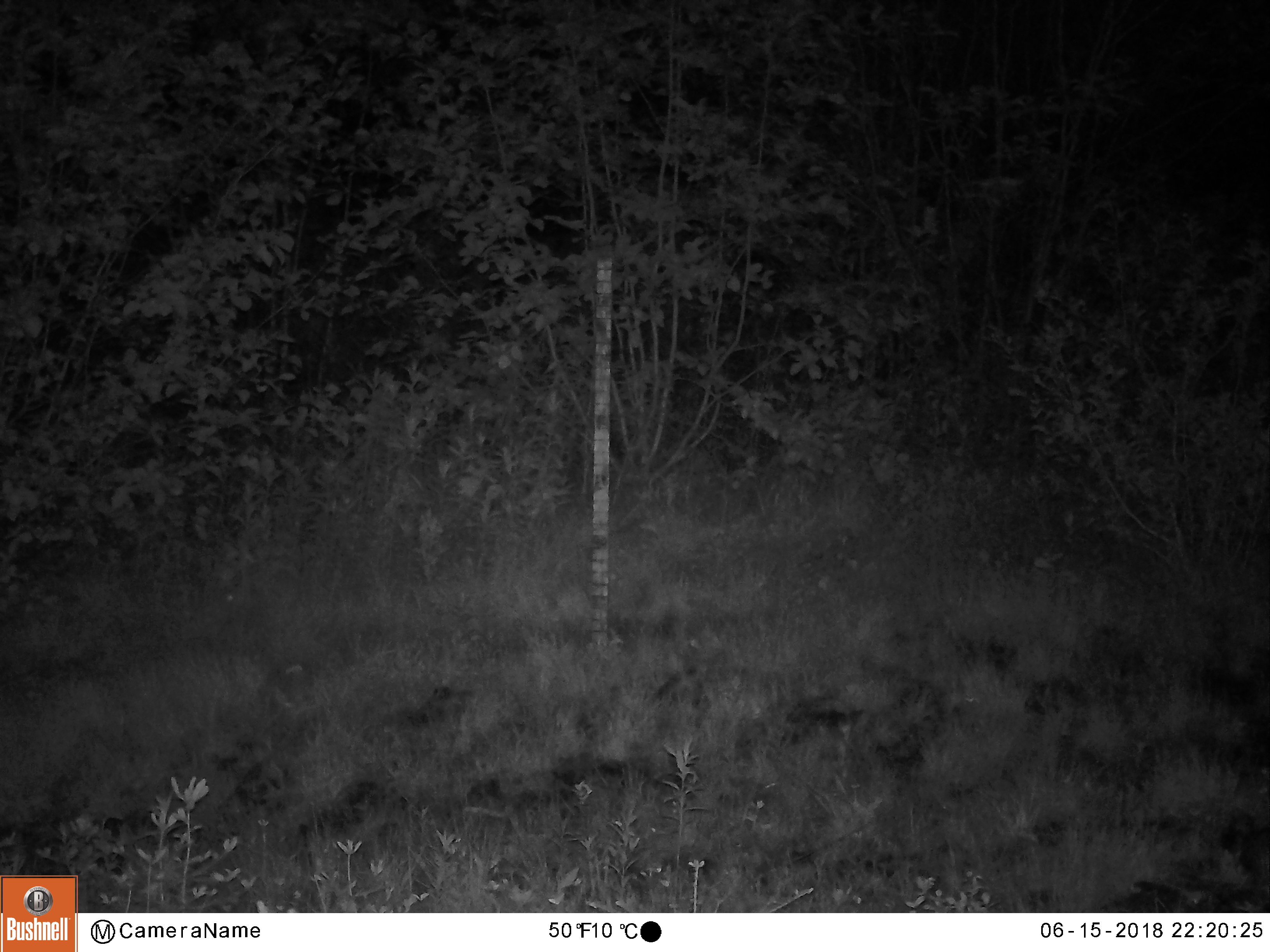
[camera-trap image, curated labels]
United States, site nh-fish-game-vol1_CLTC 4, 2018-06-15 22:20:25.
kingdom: Animalia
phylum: Chordata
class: Mammalia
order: Artiodactyla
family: Cervidae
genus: Alces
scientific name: Alces alces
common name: moose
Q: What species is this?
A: Moose (Alces alces).